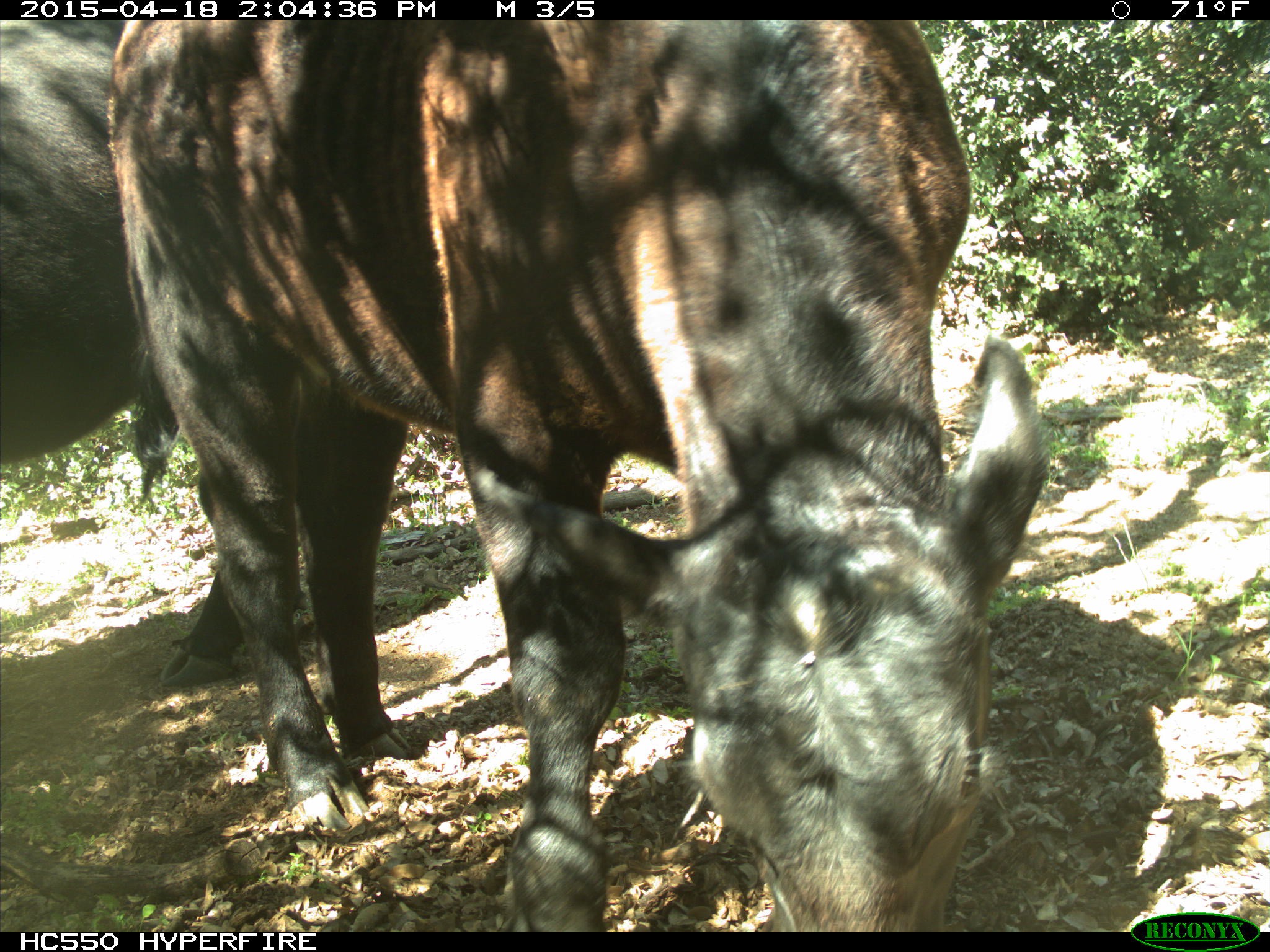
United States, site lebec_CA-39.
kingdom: Animalia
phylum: Chordata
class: Mammalia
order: Artiodactyla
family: Bovidae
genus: Bos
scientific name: Bos taurus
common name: domestic cow